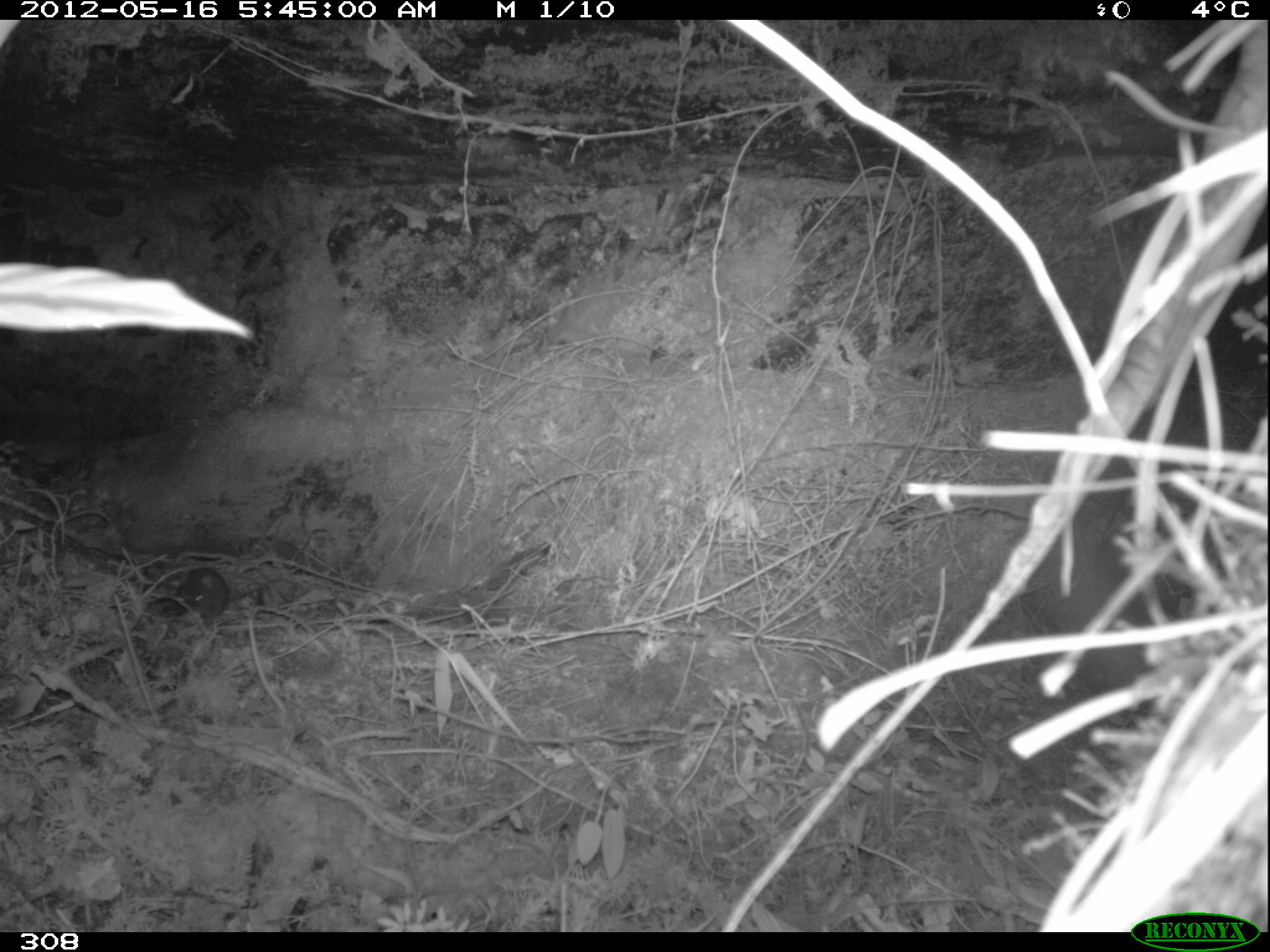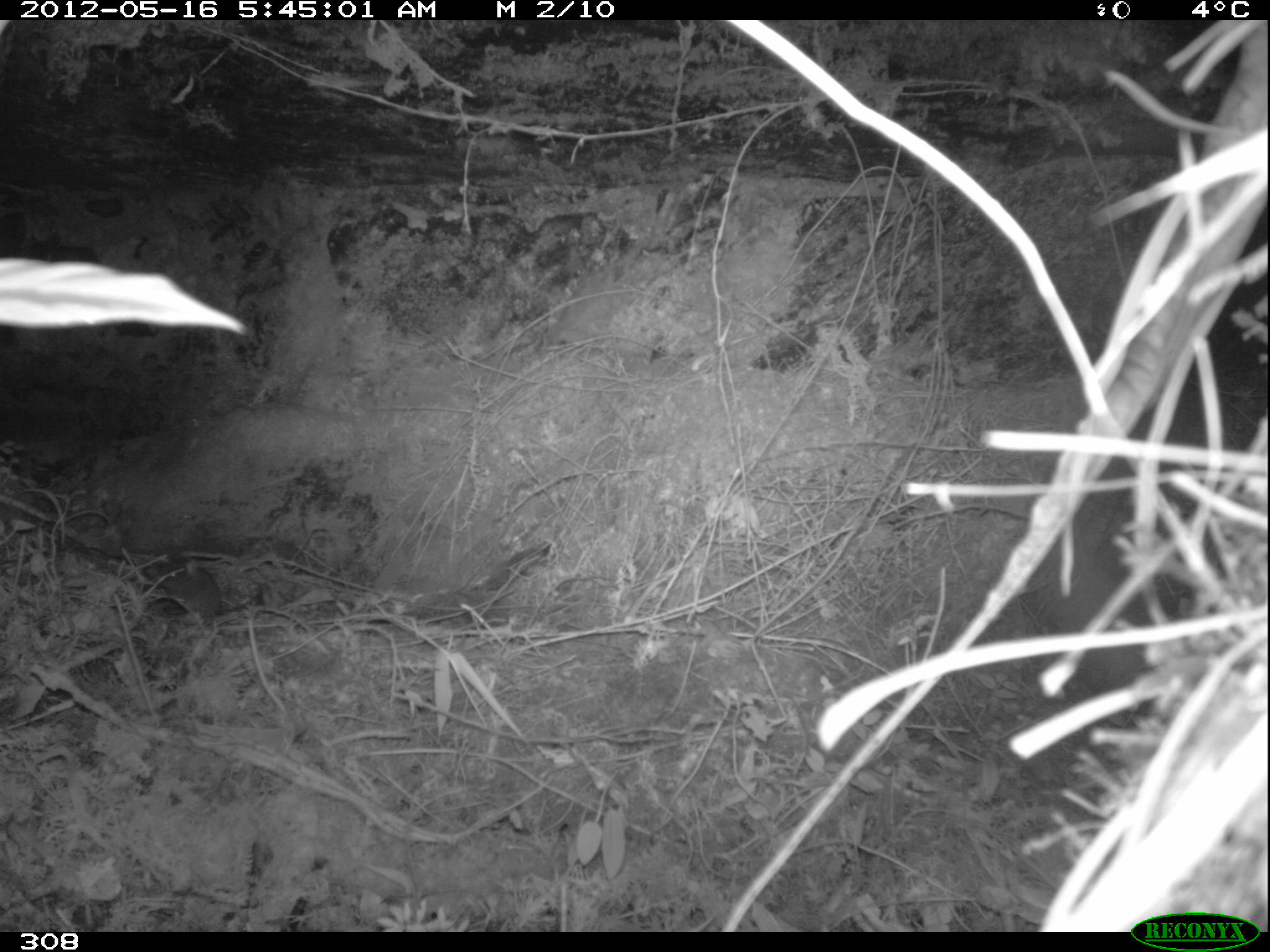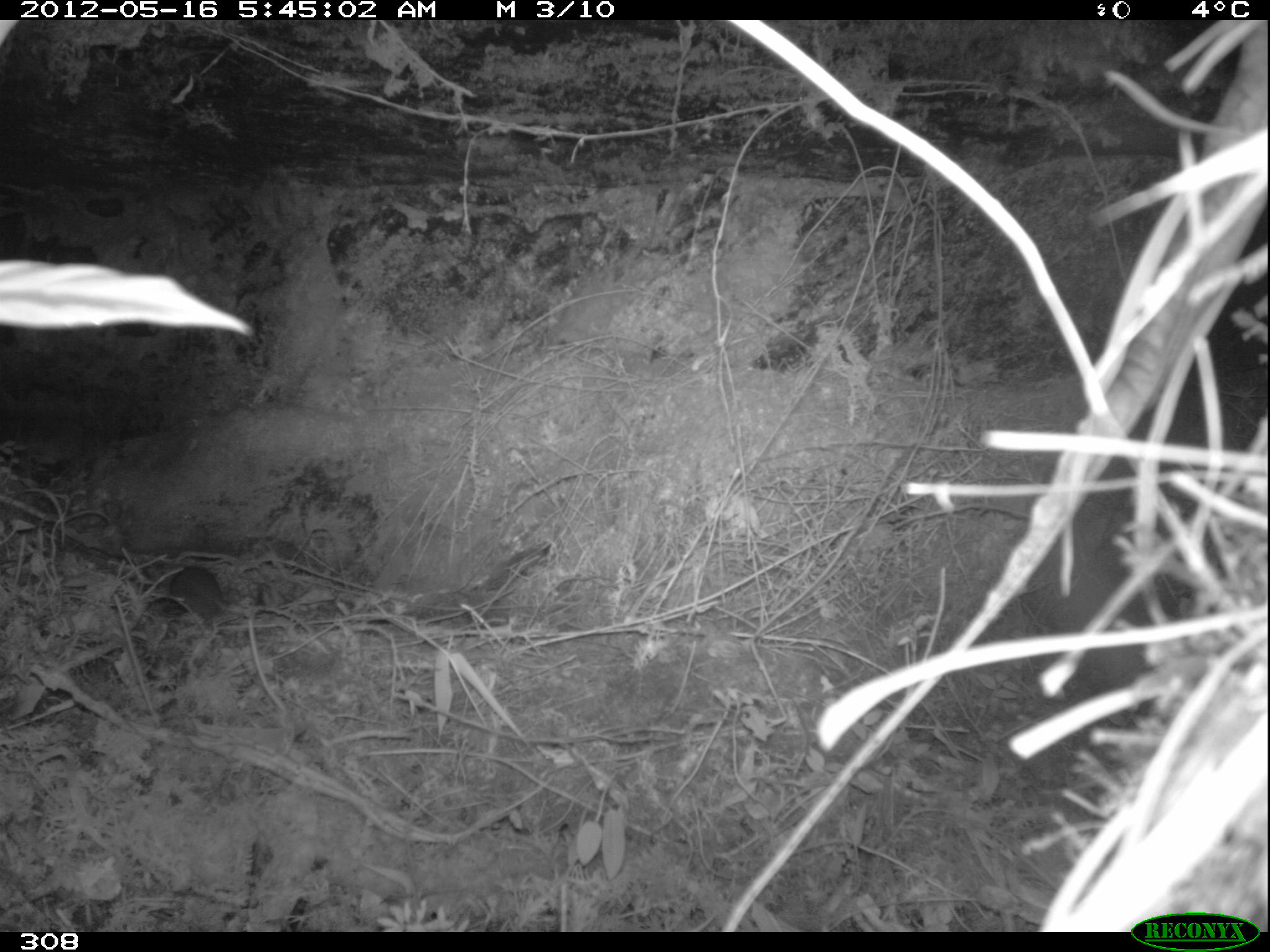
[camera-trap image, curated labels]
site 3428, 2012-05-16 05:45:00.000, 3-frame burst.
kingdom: Animalia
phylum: Chordata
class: Mammalia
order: Rodentia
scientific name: Rodentia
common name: rodents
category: unknown rodent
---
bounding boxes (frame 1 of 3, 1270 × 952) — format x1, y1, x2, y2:
unknown rodent: 178, 567, 261, 619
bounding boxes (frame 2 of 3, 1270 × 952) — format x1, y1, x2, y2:
unknown rodent: 142, 557, 256, 627